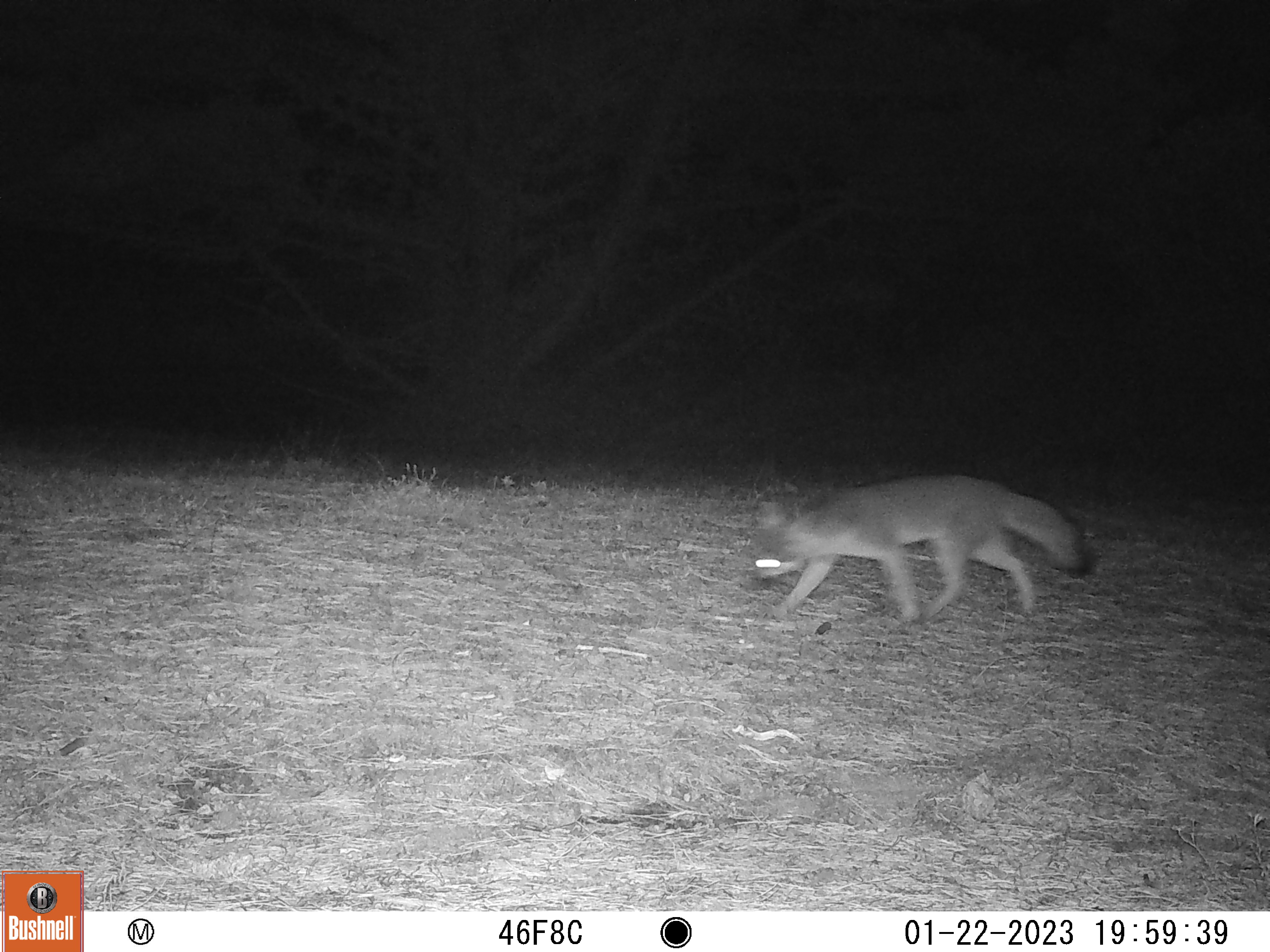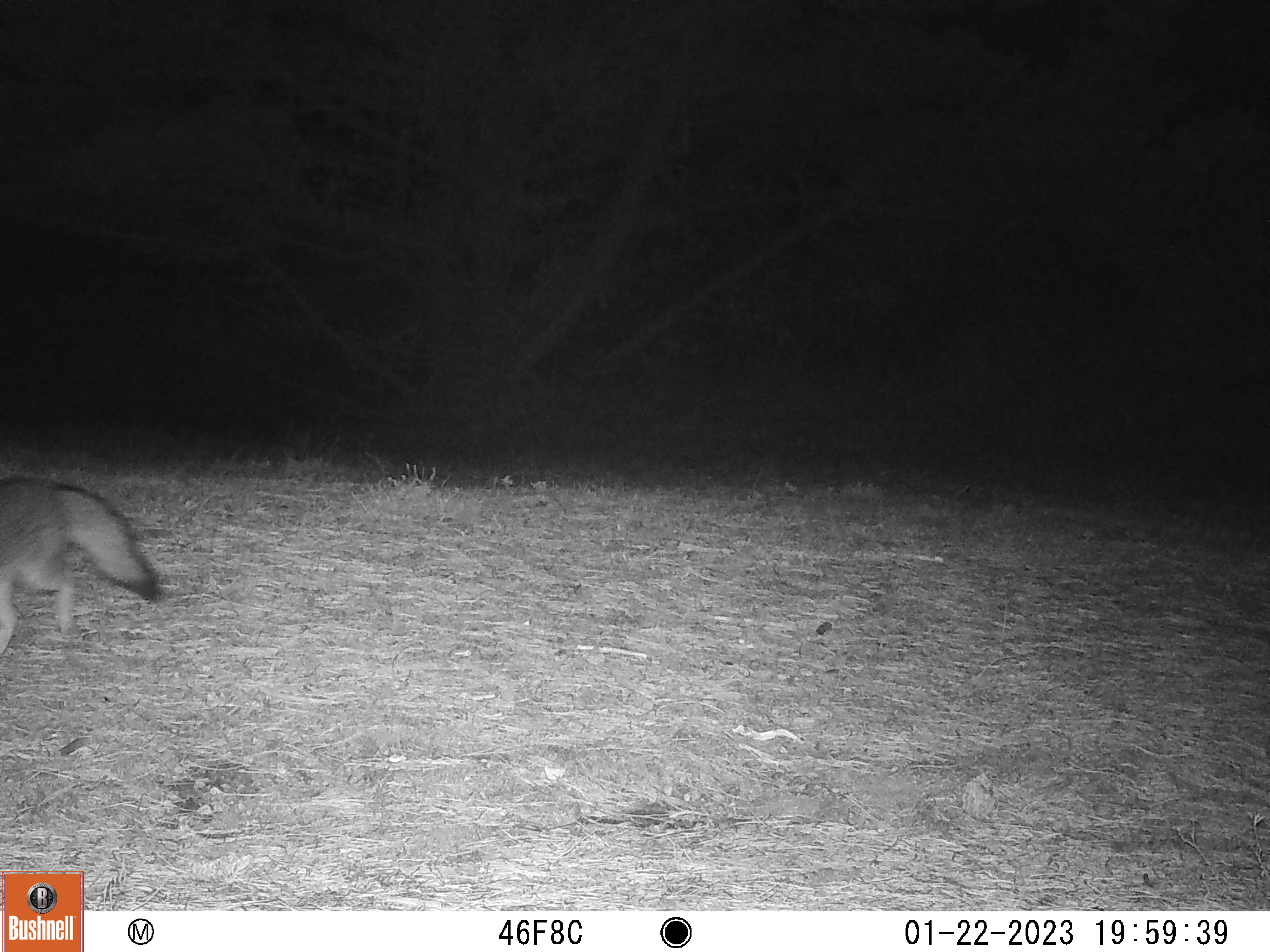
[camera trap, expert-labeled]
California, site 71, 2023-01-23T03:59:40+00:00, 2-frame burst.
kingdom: Animalia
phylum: Chordata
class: Mammalia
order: Carnivora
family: Canidae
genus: Urocyon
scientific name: Urocyon cinereoargenteus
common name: gray fox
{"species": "gray fox (Urocyon cinereoargenteus)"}